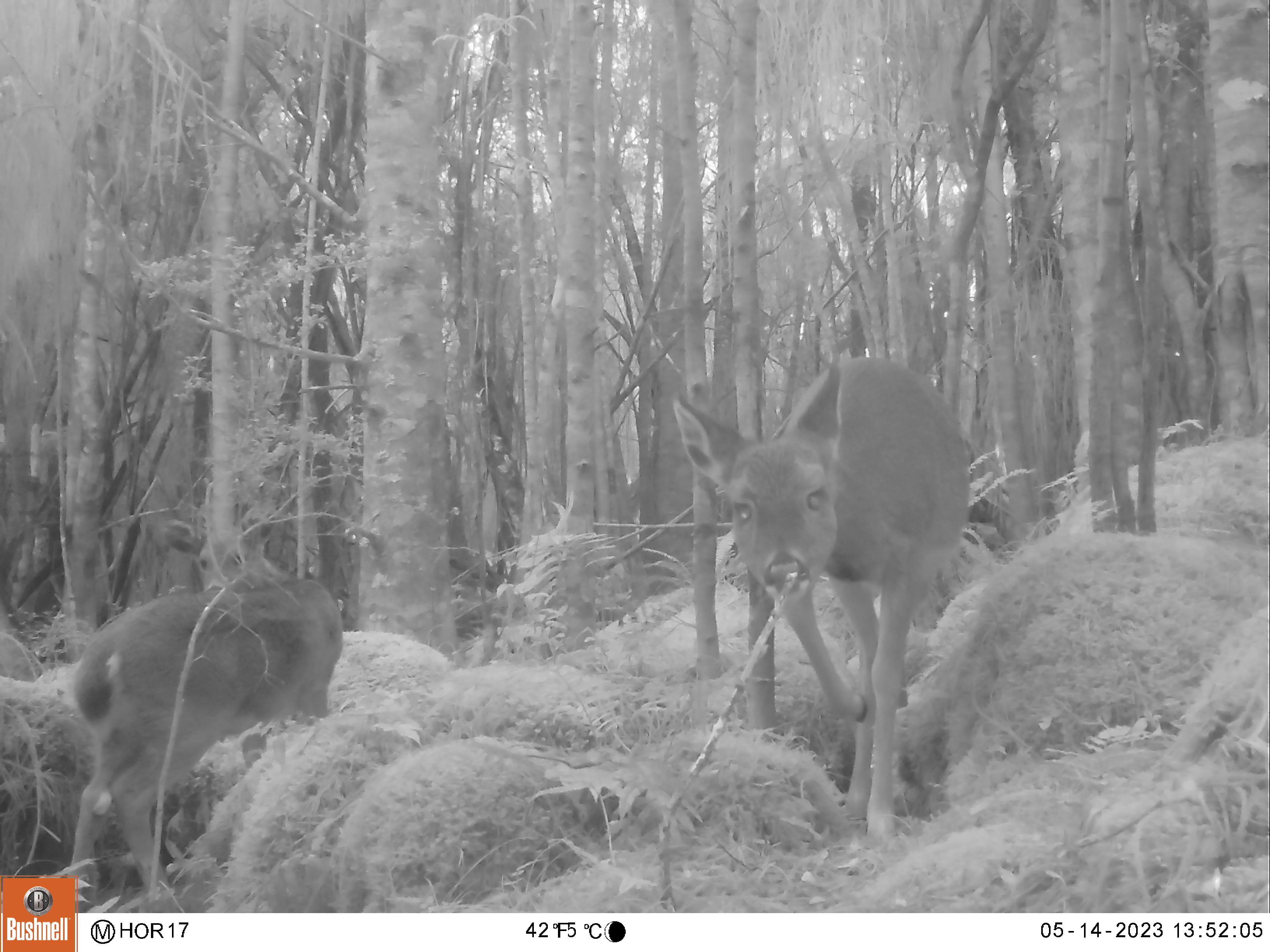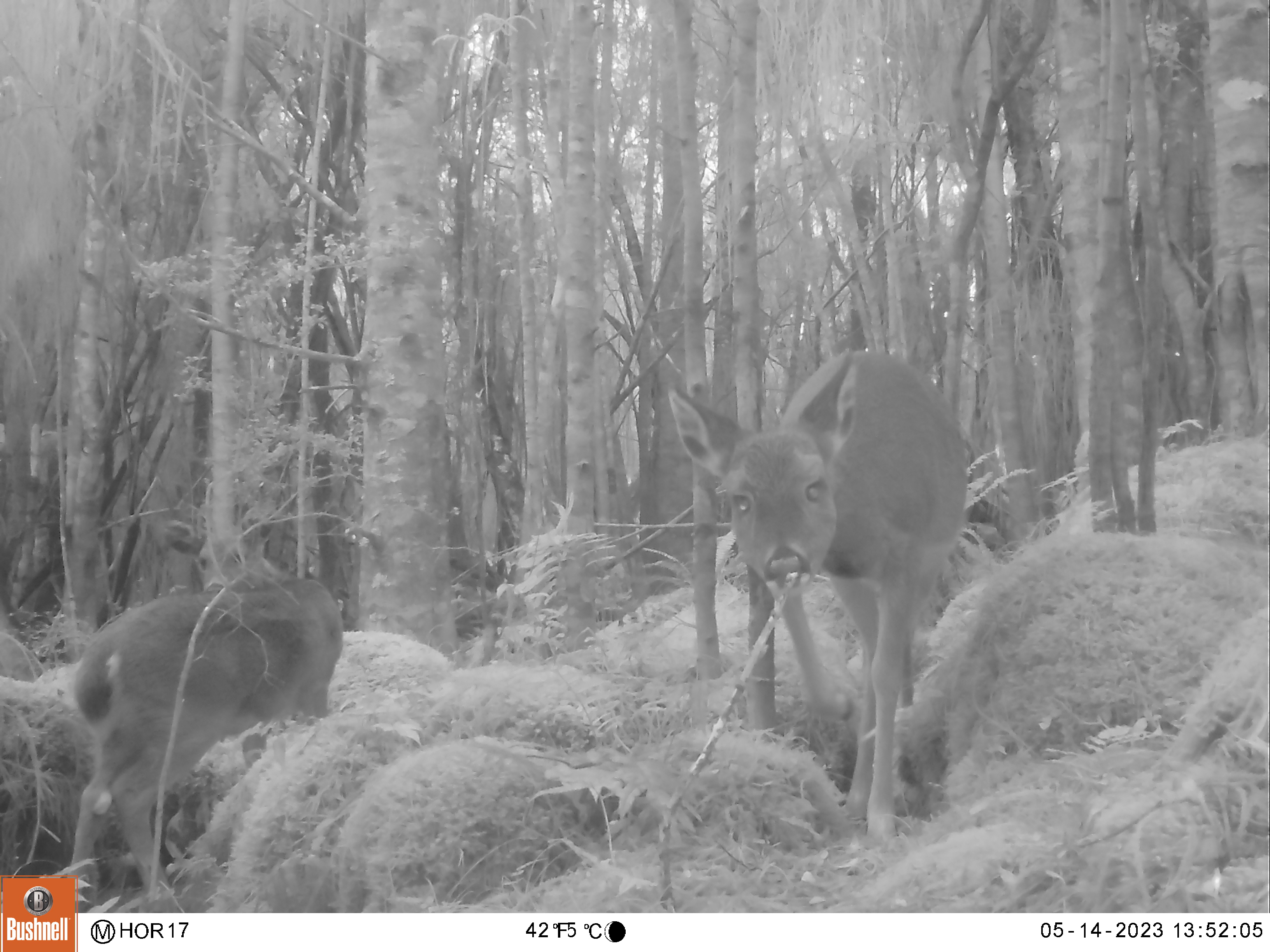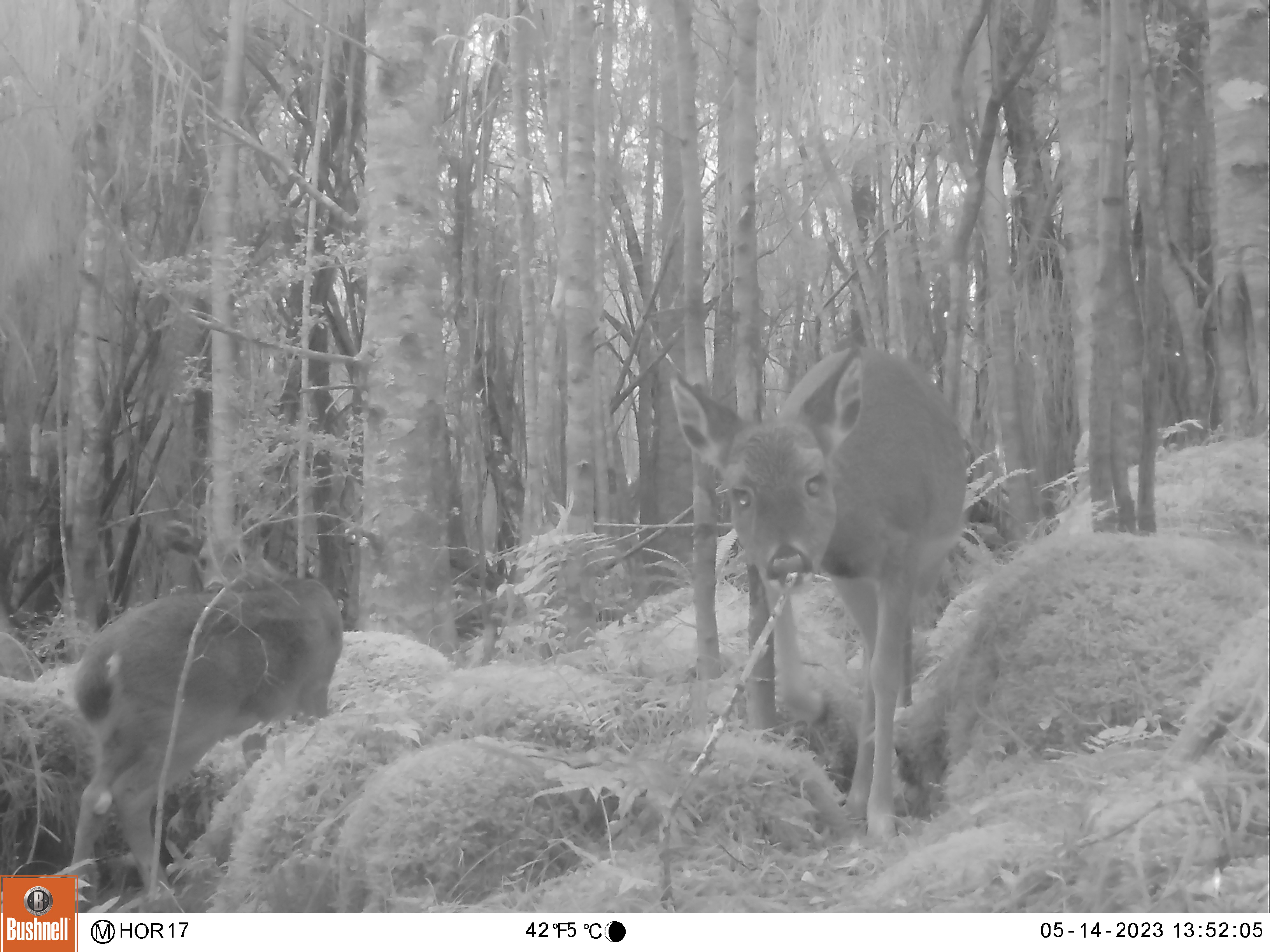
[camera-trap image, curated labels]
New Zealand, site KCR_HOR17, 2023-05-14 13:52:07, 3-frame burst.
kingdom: Animalia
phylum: Chordata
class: Mammalia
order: Artiodactyla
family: Cervidae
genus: Odocoileus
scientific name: Odocoileus virginianus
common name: white-tailed deer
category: white tailed deer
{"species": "white tailed deer (white-tailed deer) (Odocoileus virginianus)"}